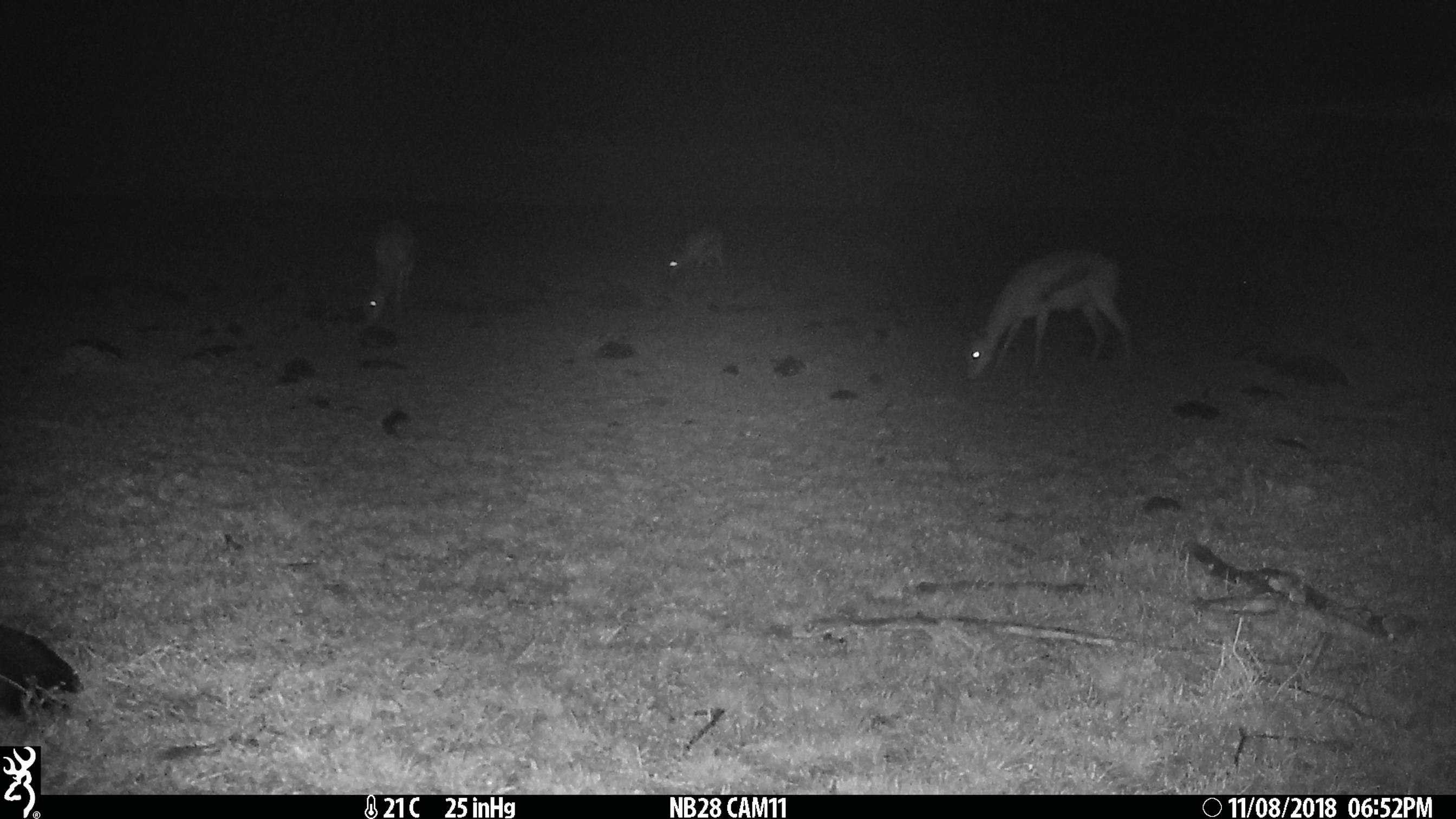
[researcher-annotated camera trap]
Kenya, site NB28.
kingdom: Animalia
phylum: Chordata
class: Mammalia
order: Artiodactyla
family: Bovidae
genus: Eudorcas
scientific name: Eudorcas thomsonii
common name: thomon's gazelle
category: gazelle thomsons